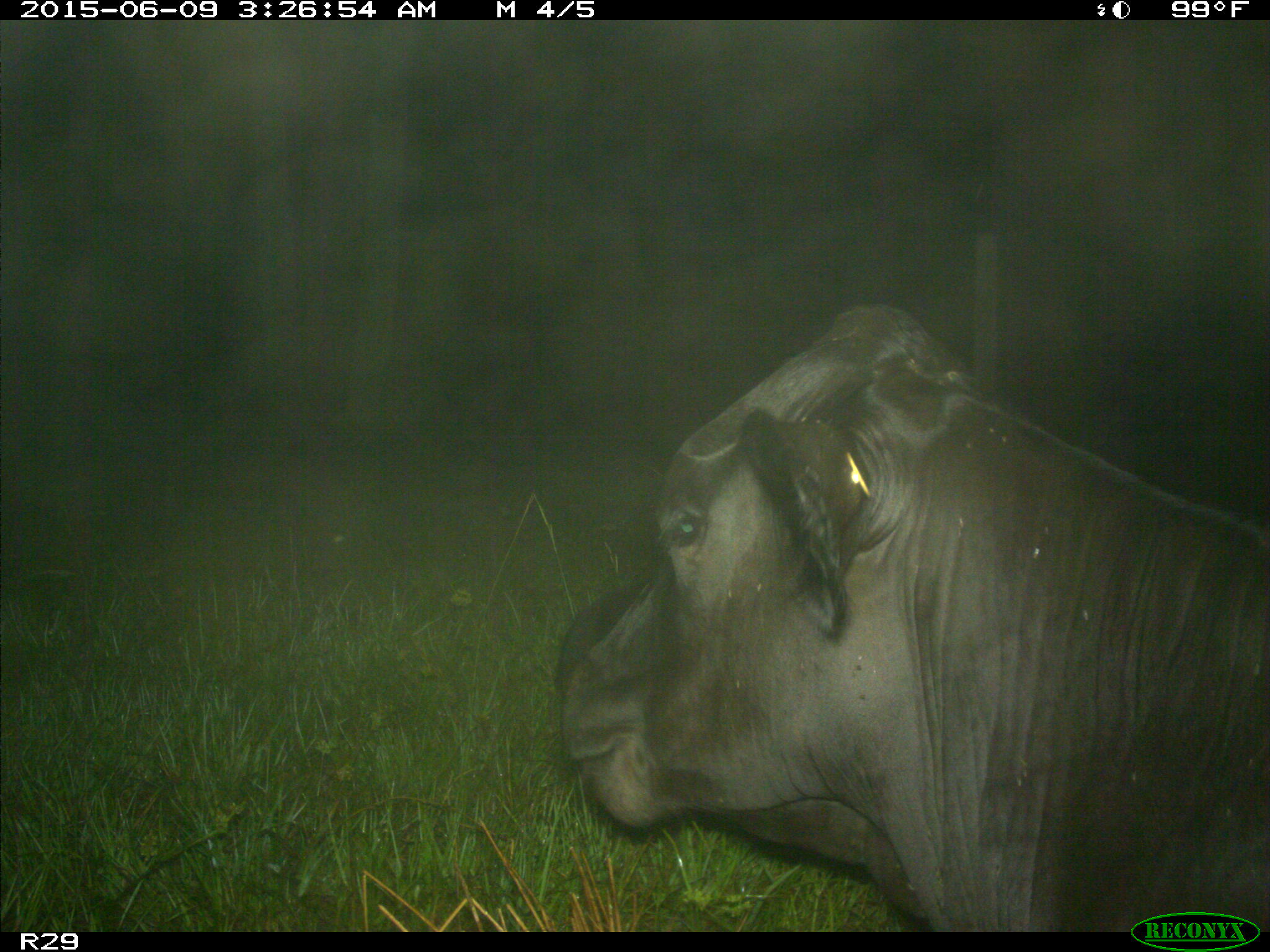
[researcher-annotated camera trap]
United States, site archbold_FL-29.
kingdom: Animalia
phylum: Chordata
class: Mammalia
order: Artiodactyla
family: Bovidae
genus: Bos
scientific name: Bos taurus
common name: domestic cow